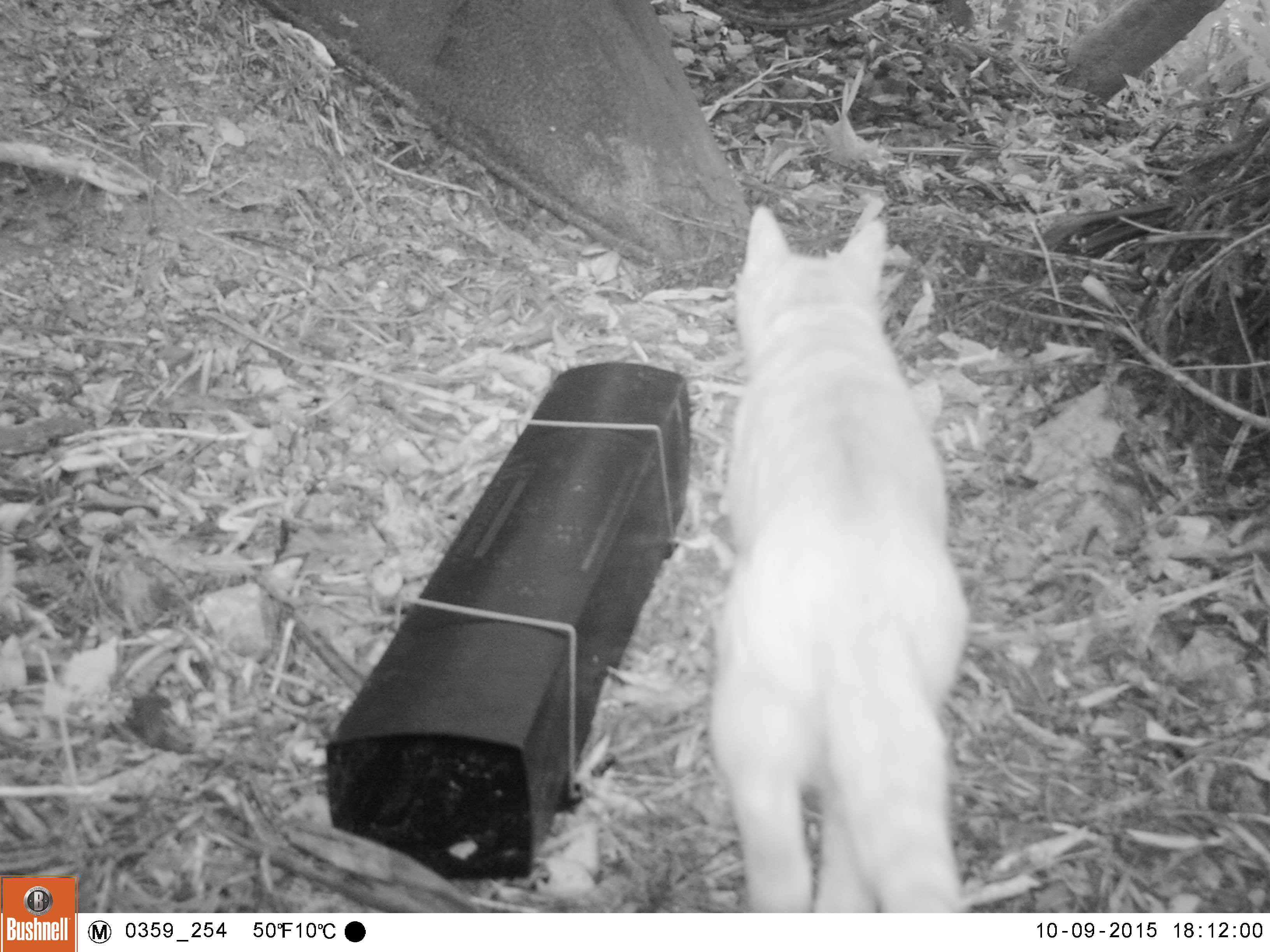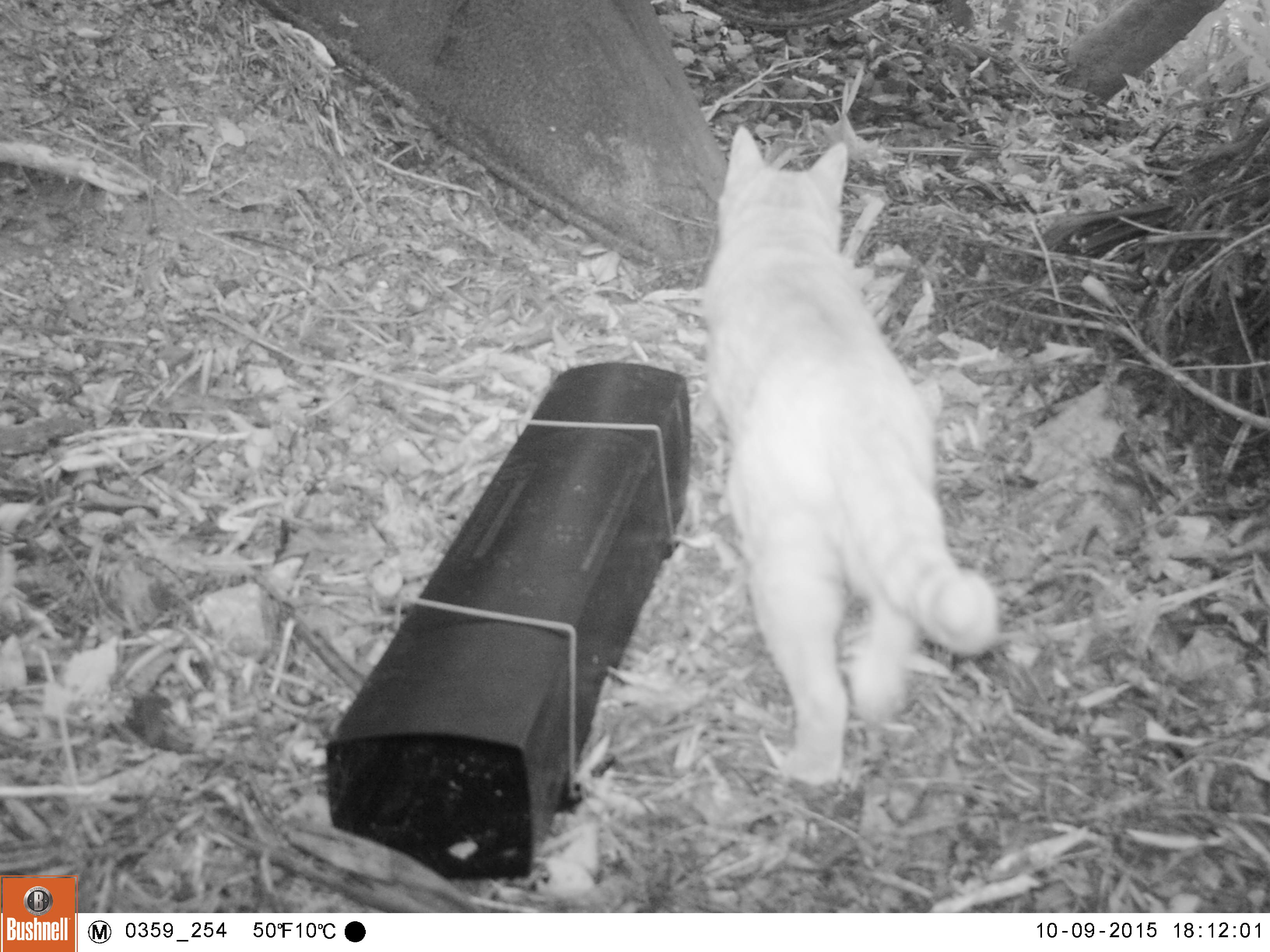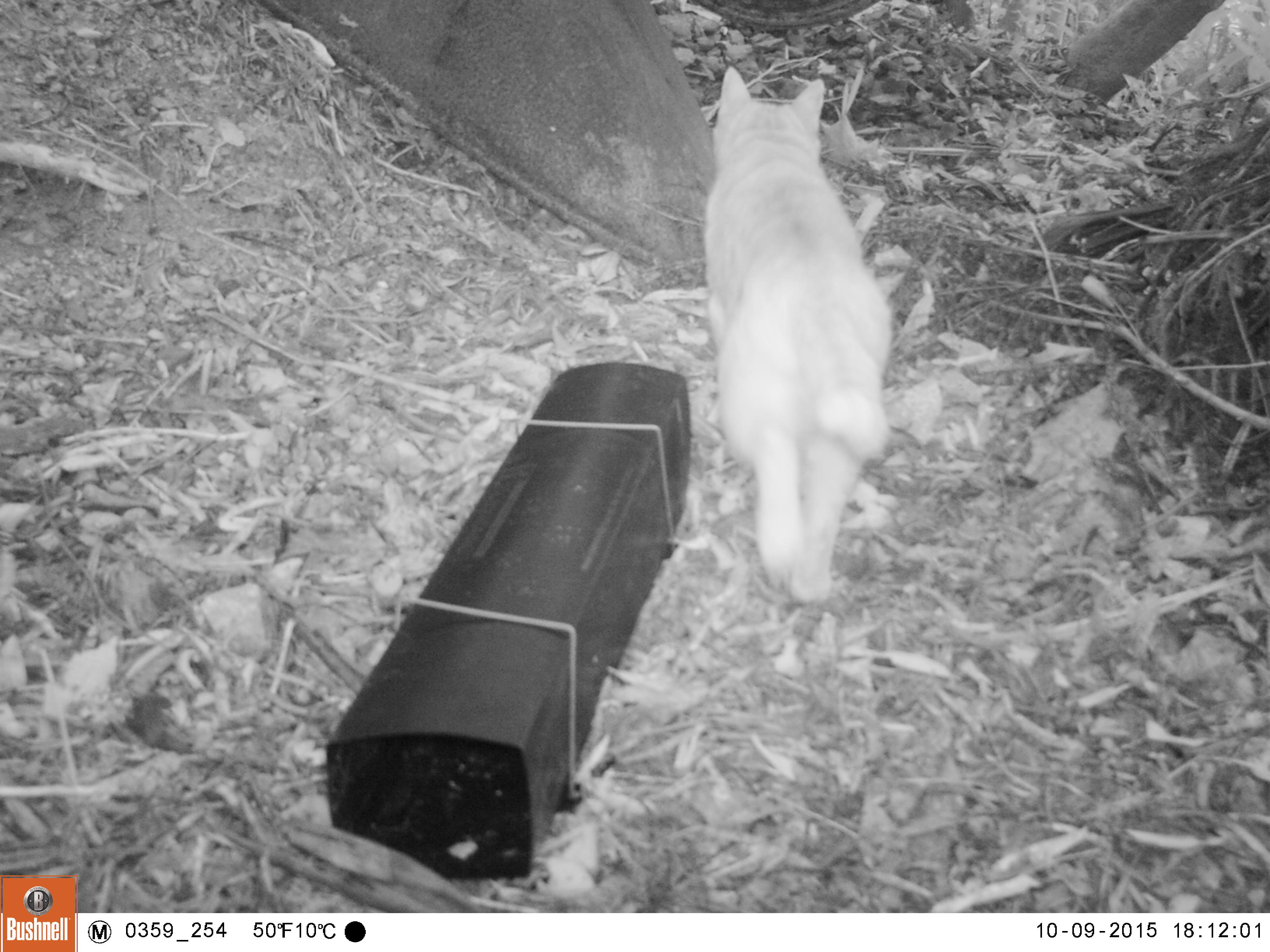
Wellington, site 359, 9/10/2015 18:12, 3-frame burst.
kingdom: Animalia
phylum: Chordata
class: Mammalia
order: Carnivora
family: Felidae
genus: Felis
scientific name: Felis catus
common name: cat